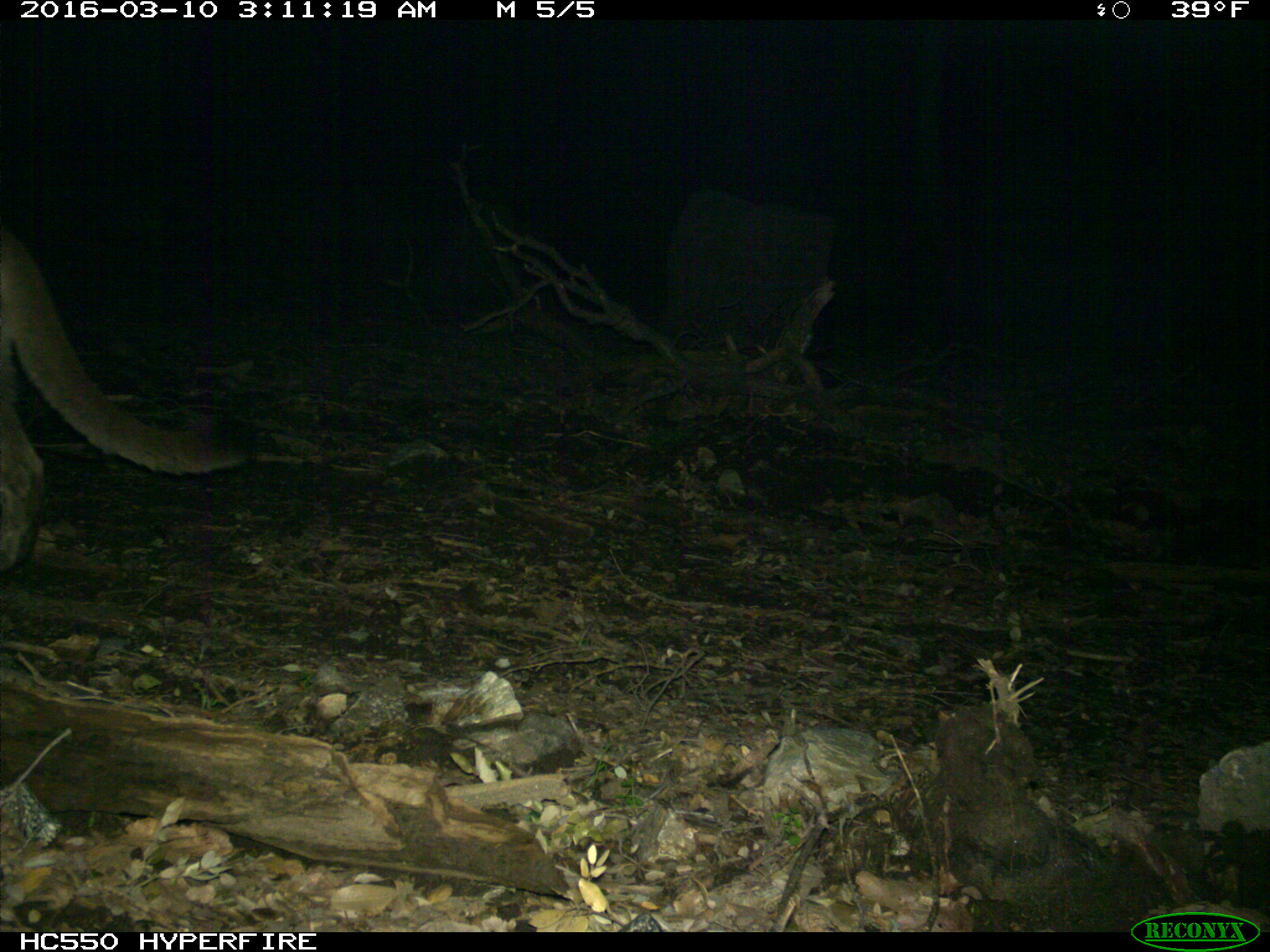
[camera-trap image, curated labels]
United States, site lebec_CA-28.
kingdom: Animalia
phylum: Chordata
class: Mammalia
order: Carnivora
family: Felidae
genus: Puma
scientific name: Puma concolor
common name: mountain lion